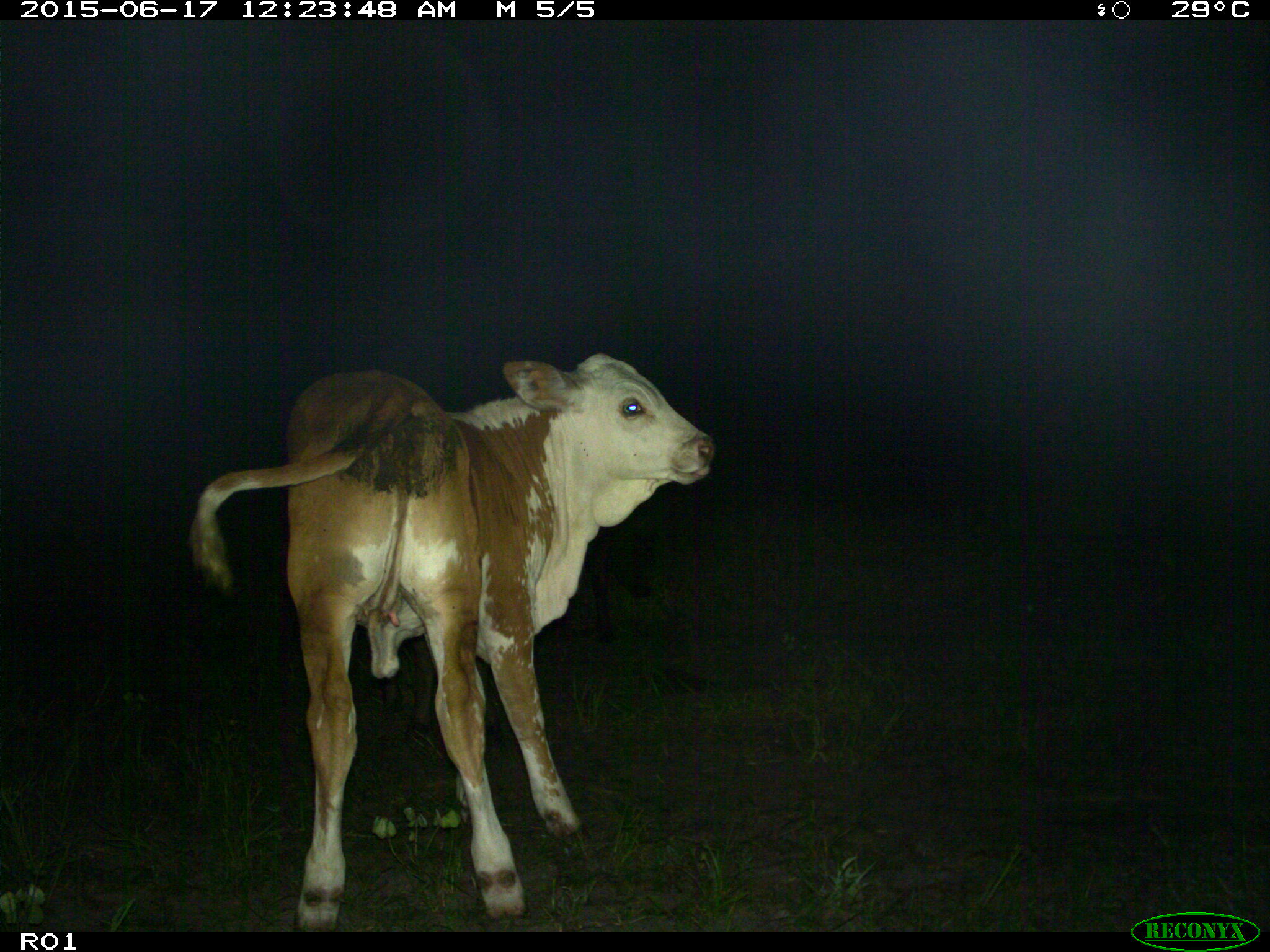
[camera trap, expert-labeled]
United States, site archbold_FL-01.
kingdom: Animalia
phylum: Chordata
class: Mammalia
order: Artiodactyla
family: Bovidae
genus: Bos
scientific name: Bos taurus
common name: domestic cow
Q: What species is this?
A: Bos taurus (domestic cow).